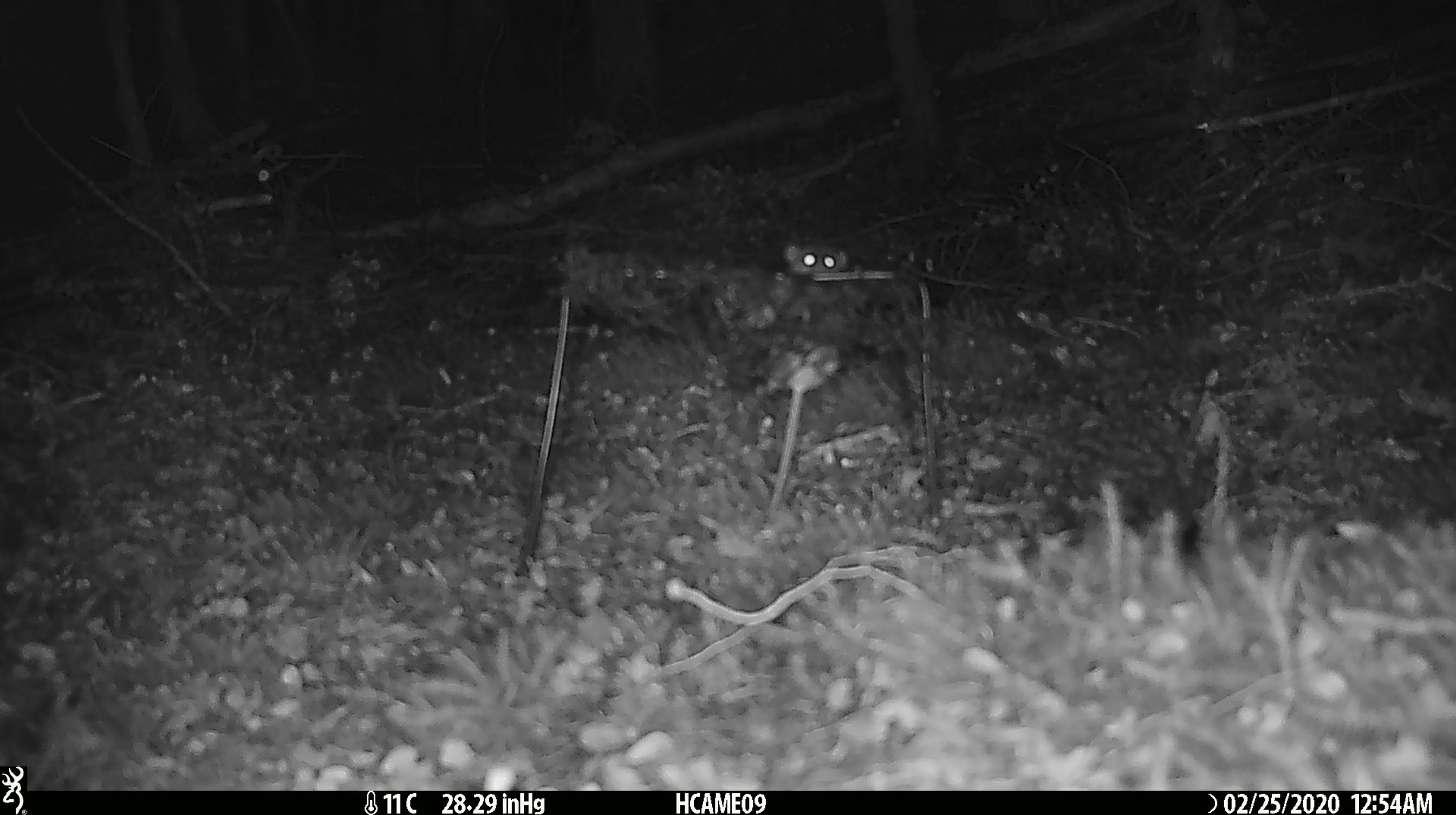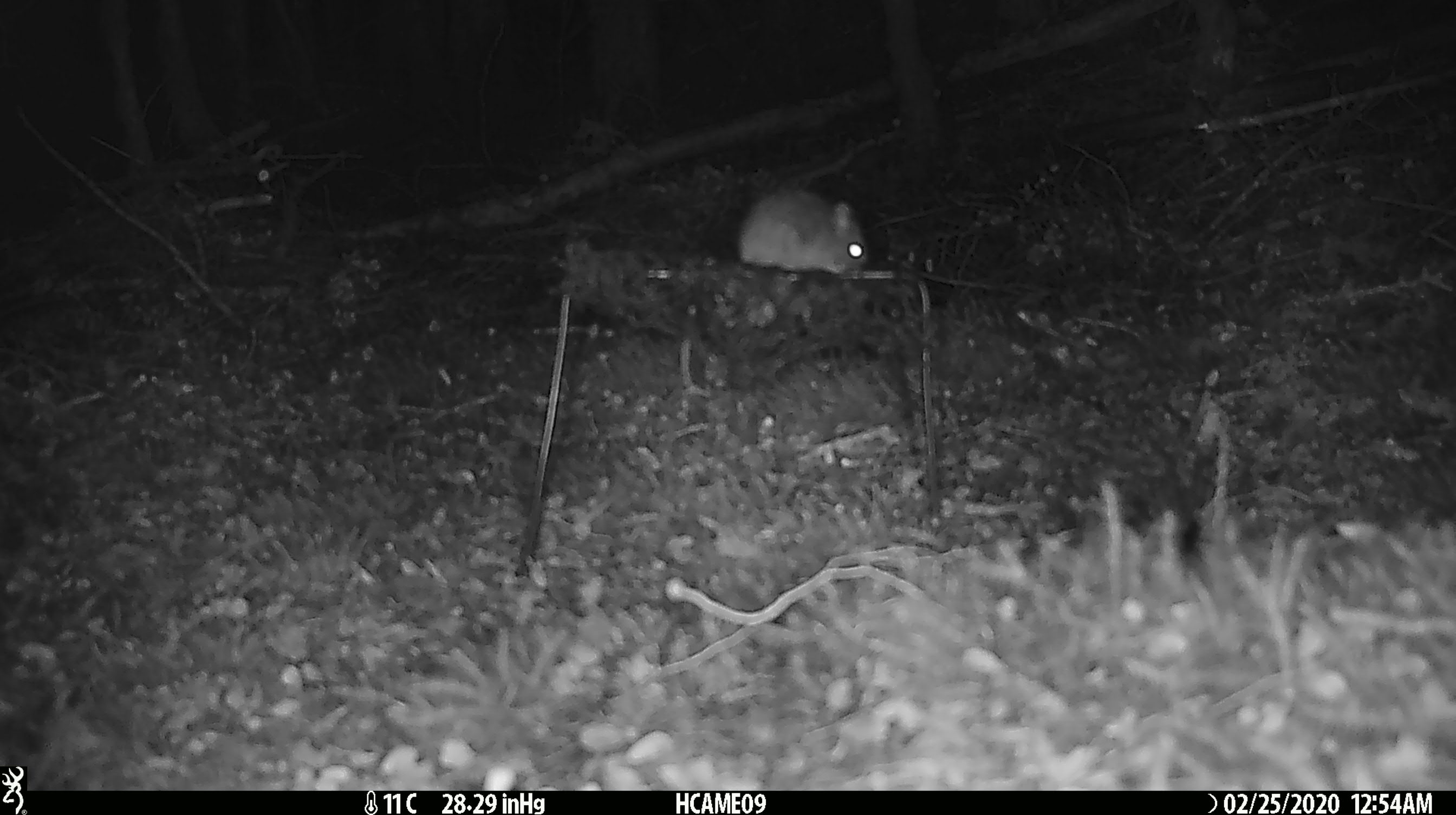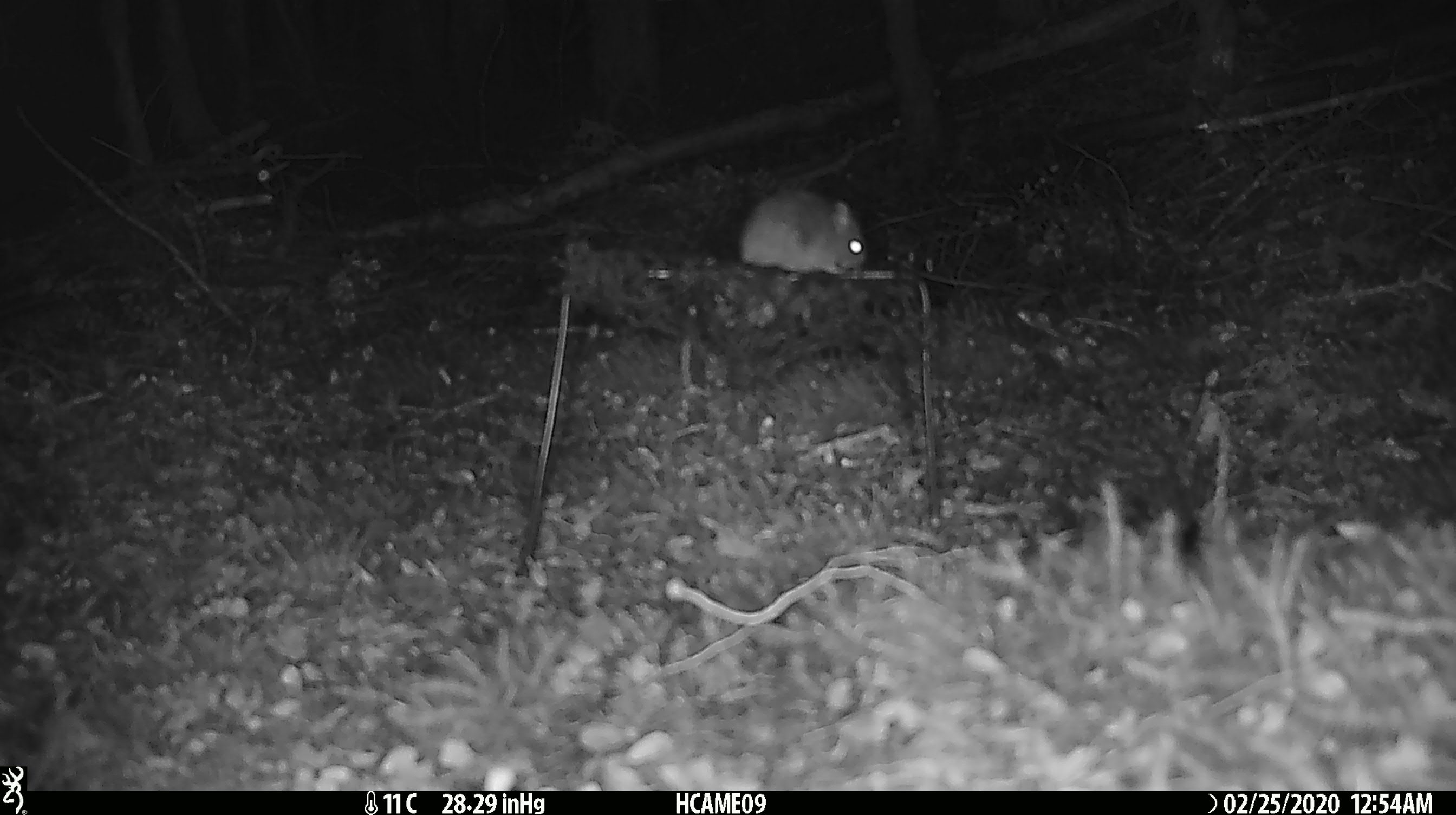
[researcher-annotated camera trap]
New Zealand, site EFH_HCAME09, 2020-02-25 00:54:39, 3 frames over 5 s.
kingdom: Animalia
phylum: Chordata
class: Mammalia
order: Rodentia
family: Muridae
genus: Mus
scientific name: Mus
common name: mouse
Mouse (Mus).